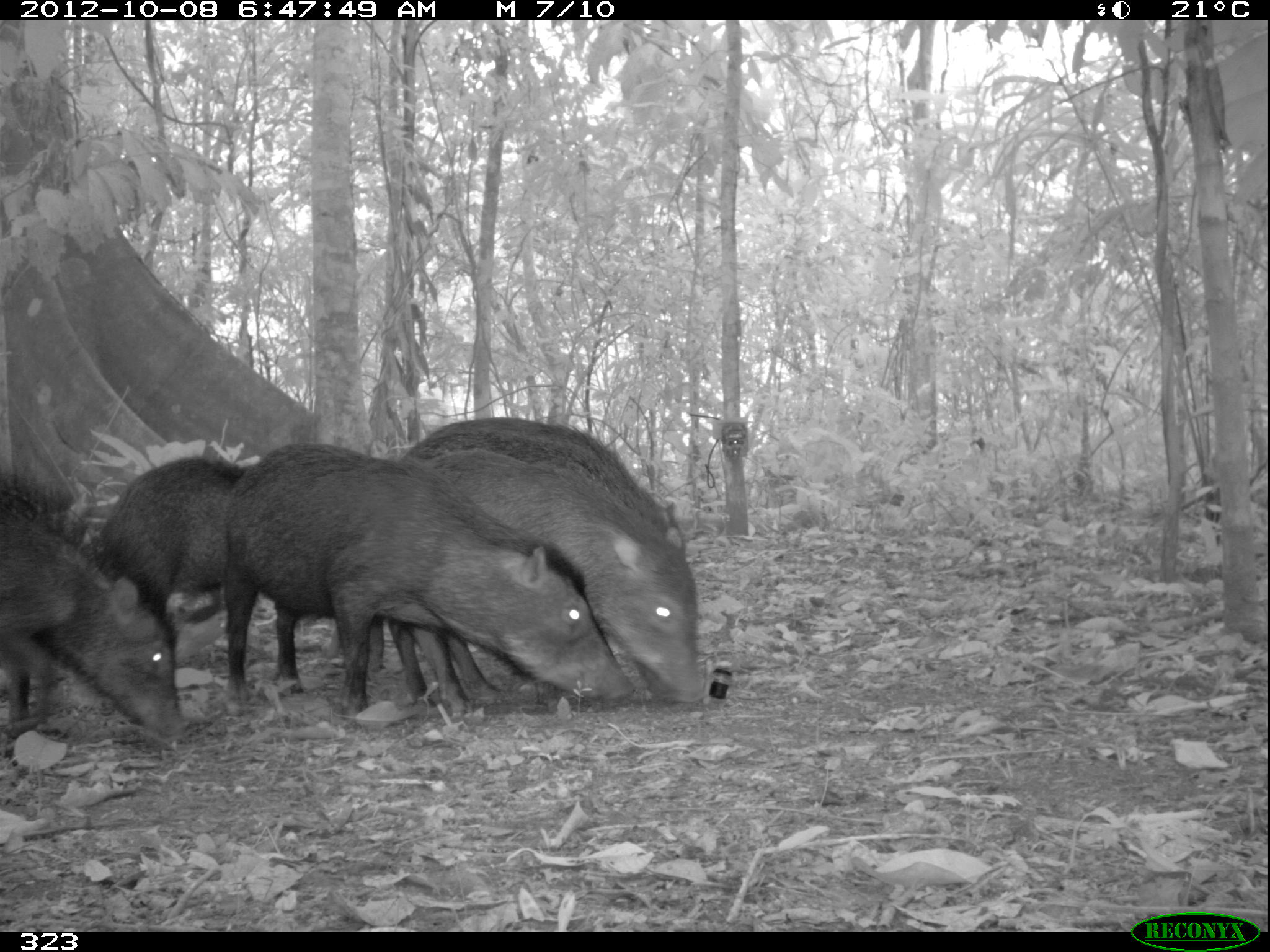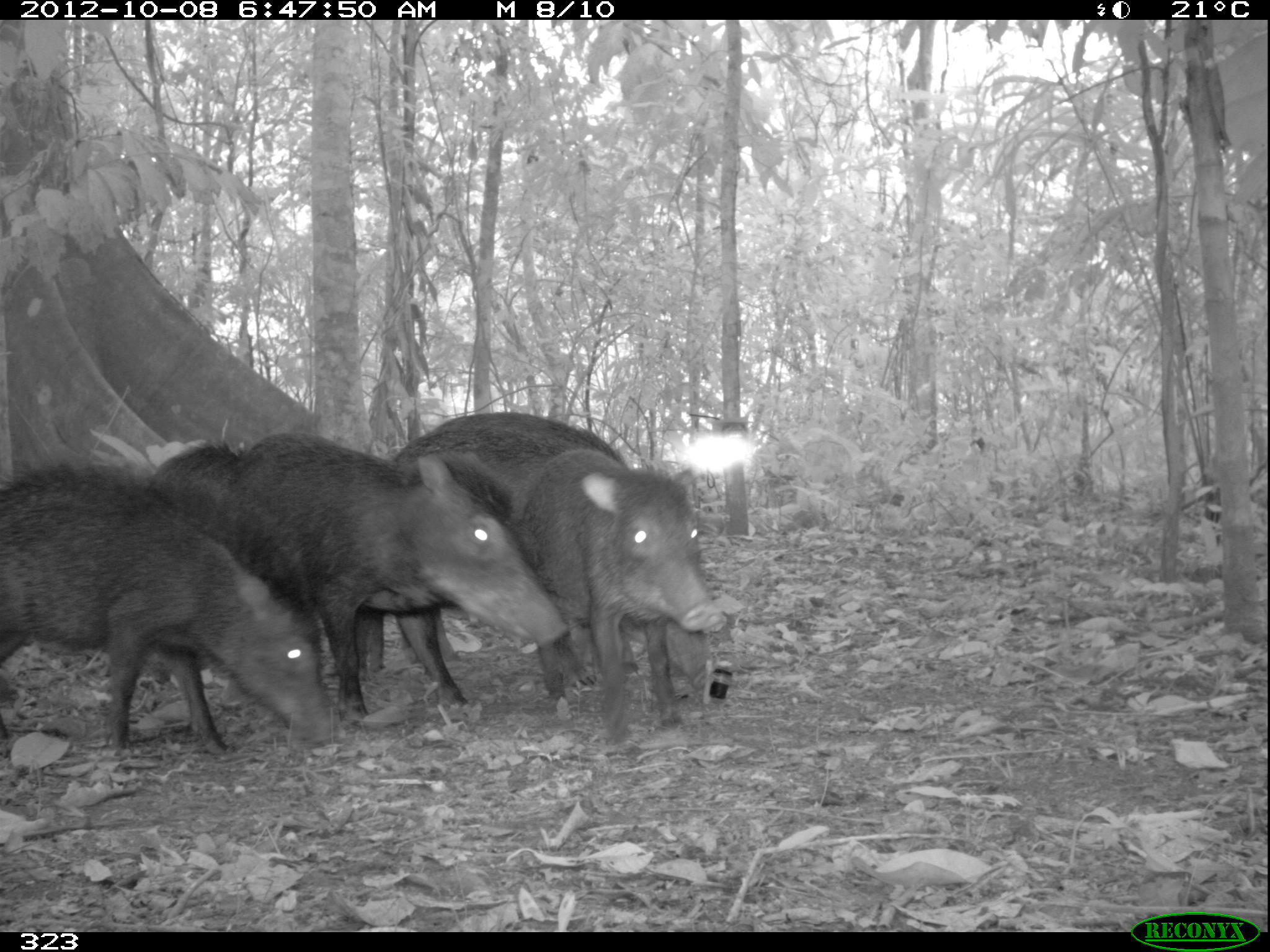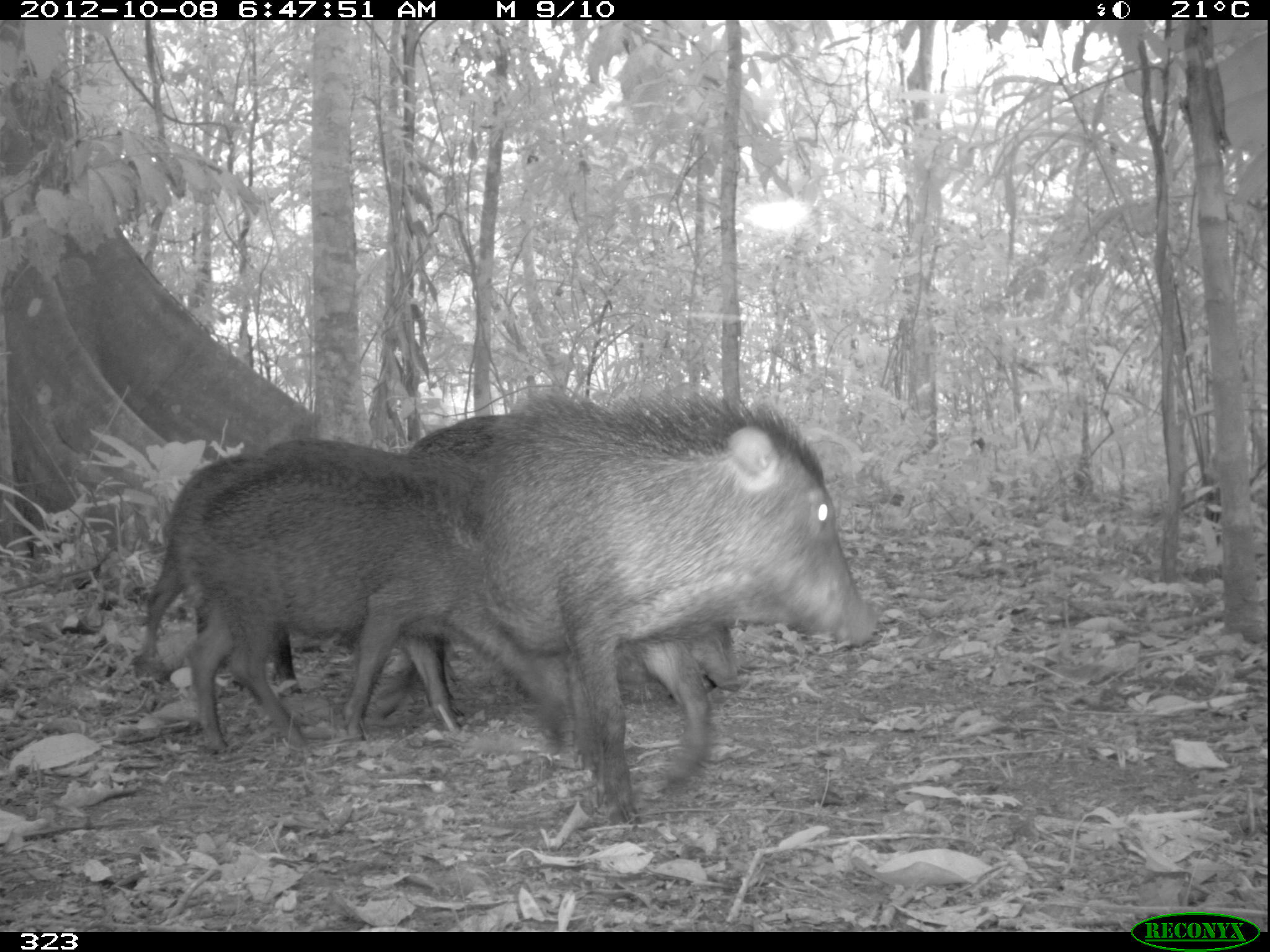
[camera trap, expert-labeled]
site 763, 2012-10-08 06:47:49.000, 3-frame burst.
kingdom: Animalia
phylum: Chordata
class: Mammalia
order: Artiodactyla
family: Tayassuidae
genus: Tayassu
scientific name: Tayassu pecari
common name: white-lipped peccary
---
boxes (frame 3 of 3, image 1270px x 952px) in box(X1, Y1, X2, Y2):
tayassu pecari: box(484, 391, 879, 823); box(135, 437, 483, 750); box(186, 457, 503, 750); box(411, 411, 738, 686)